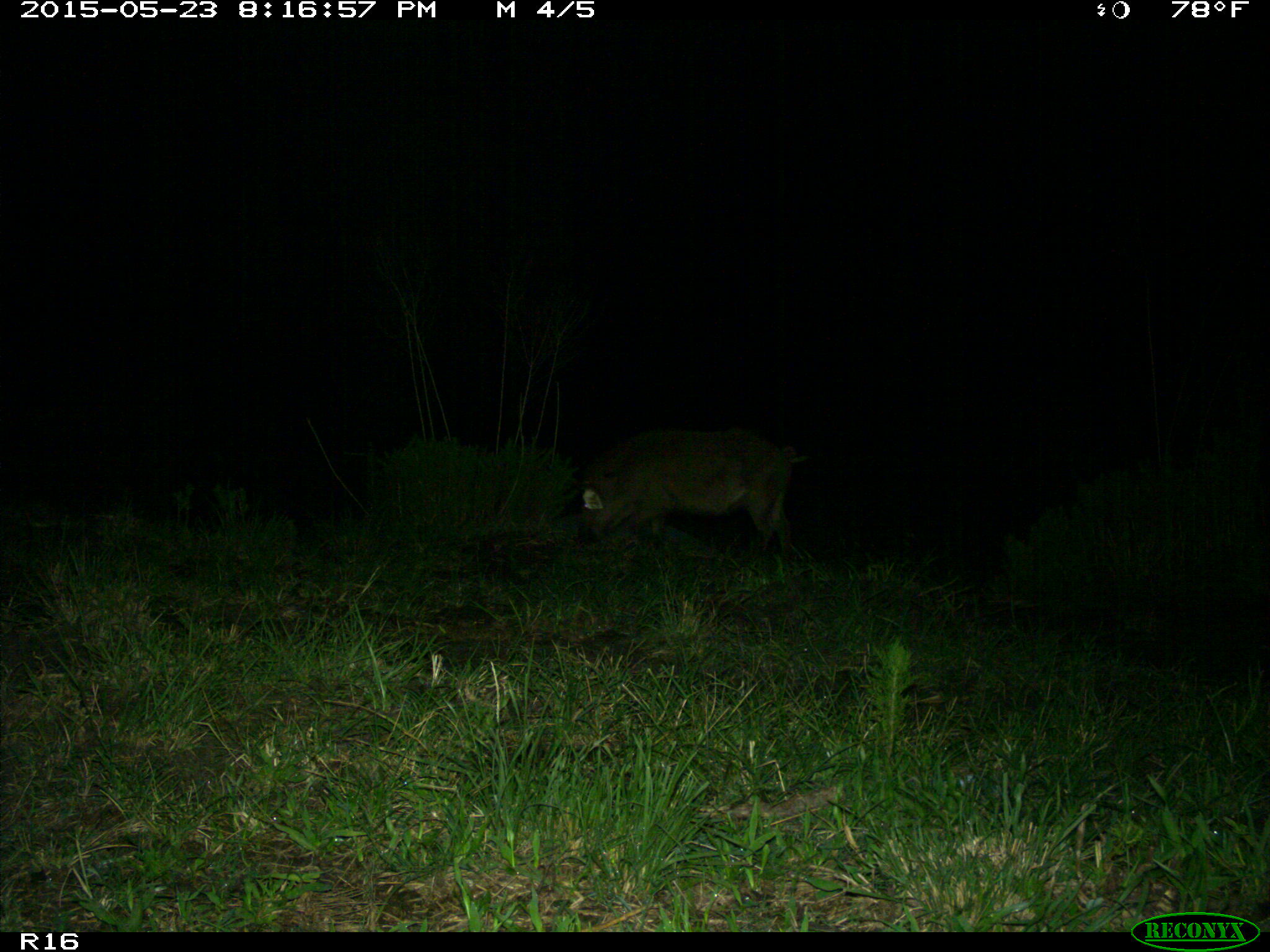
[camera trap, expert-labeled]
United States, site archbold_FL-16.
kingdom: Animalia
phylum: Chordata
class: Mammalia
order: Artiodactyla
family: Suidae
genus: Sus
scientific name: Sus scrofa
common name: wild boar